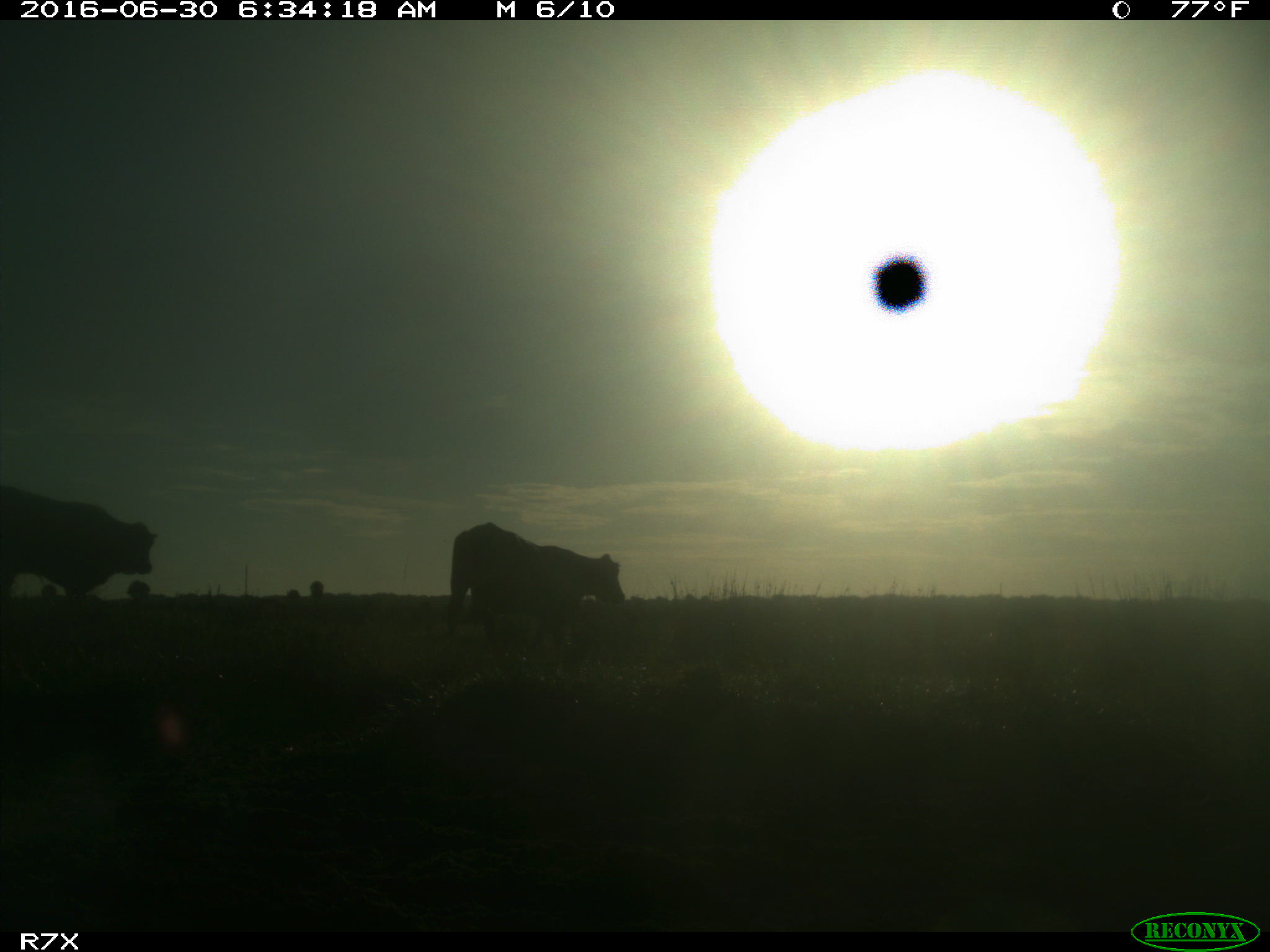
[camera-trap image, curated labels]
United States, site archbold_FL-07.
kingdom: Animalia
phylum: Chordata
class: Mammalia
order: Artiodactyla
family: Bovidae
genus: Bos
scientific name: Bos taurus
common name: domestic cow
Bos taurus (domestic cow).